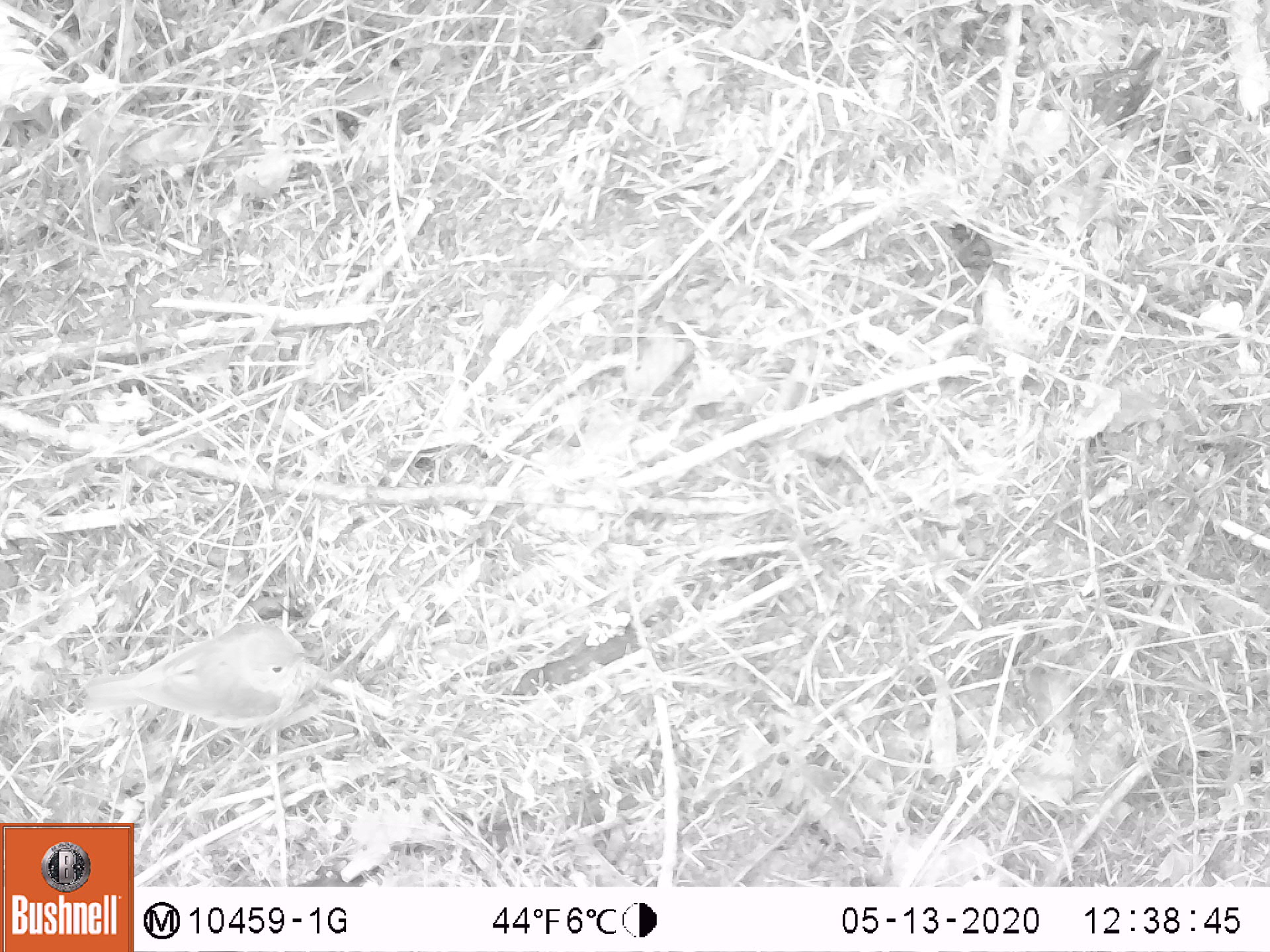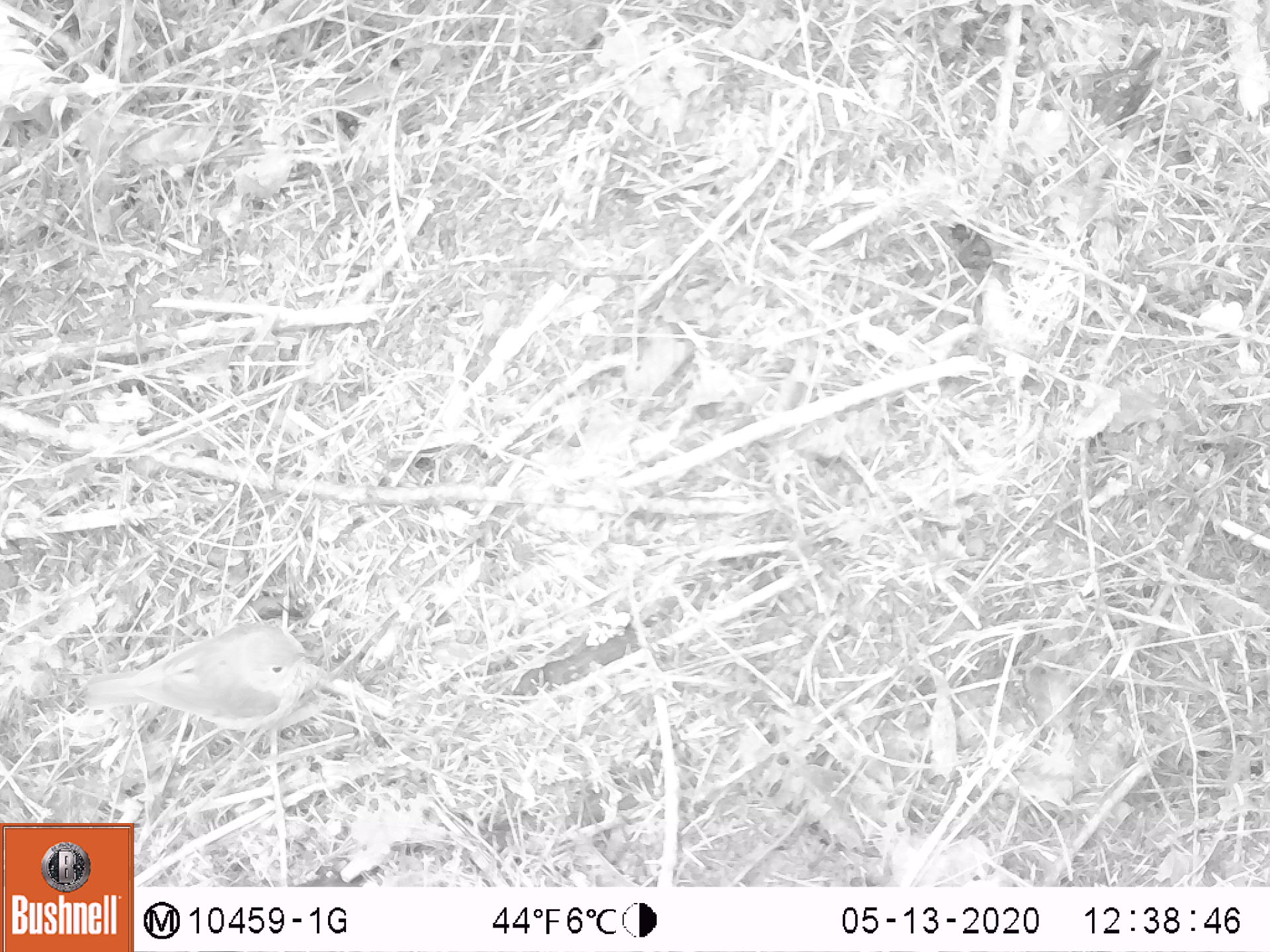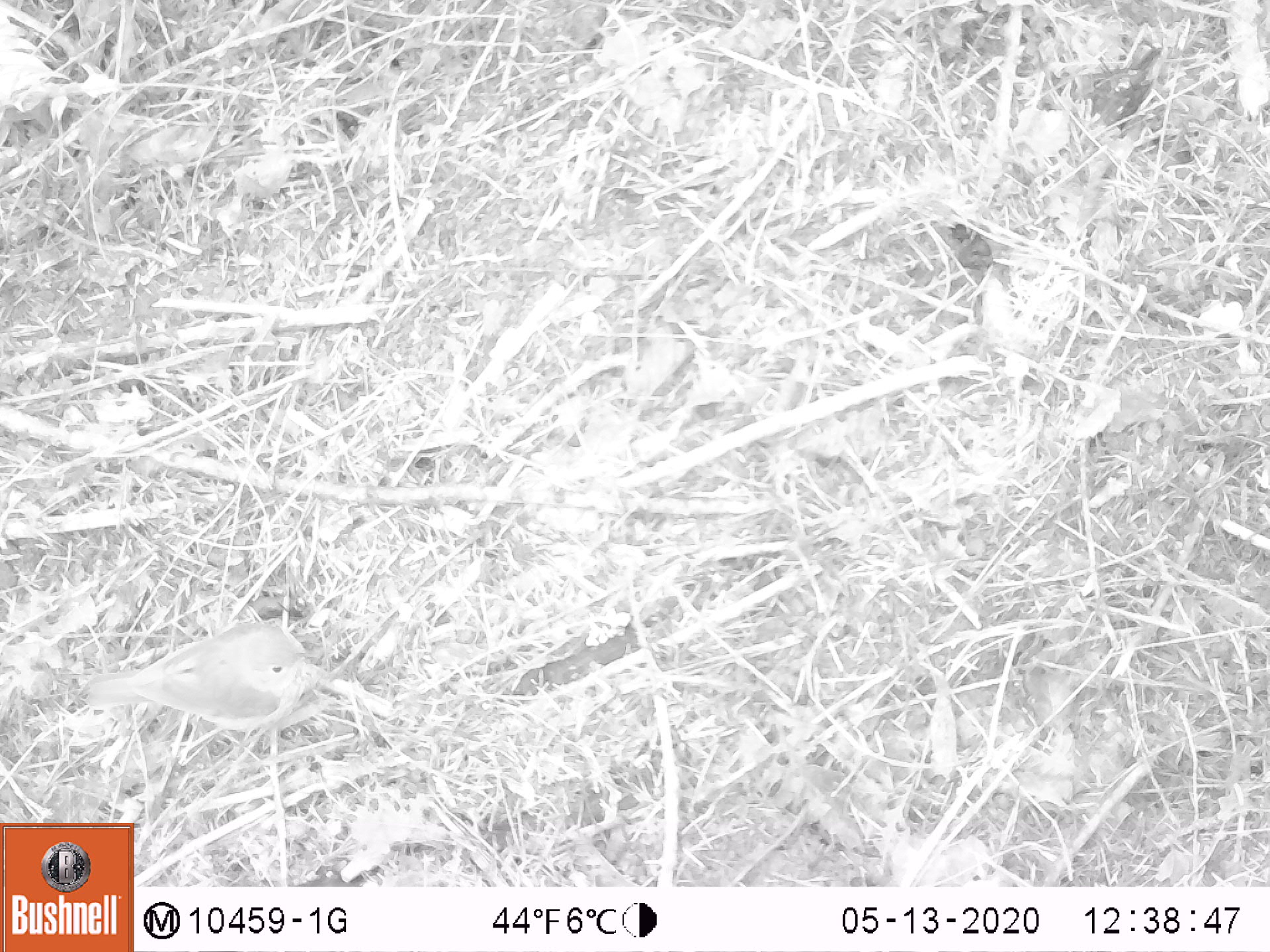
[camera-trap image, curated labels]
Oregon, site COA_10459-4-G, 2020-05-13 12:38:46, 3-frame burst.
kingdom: Animalia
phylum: Chordata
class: Aves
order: Passeriformes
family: Turdidae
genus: Catharus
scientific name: Catharus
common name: brown thrushes and nightingale-thrushes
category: catharus species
Catharus species (brown thrushes and nightingale-thrushes) (Catharus).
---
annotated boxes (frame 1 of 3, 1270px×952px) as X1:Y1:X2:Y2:
catharus species: 81:618:321:744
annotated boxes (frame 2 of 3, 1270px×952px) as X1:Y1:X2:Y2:
catharus species: 82:617:325:739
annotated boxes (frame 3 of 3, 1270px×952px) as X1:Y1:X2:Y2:
catharus species: 81:620:325:741